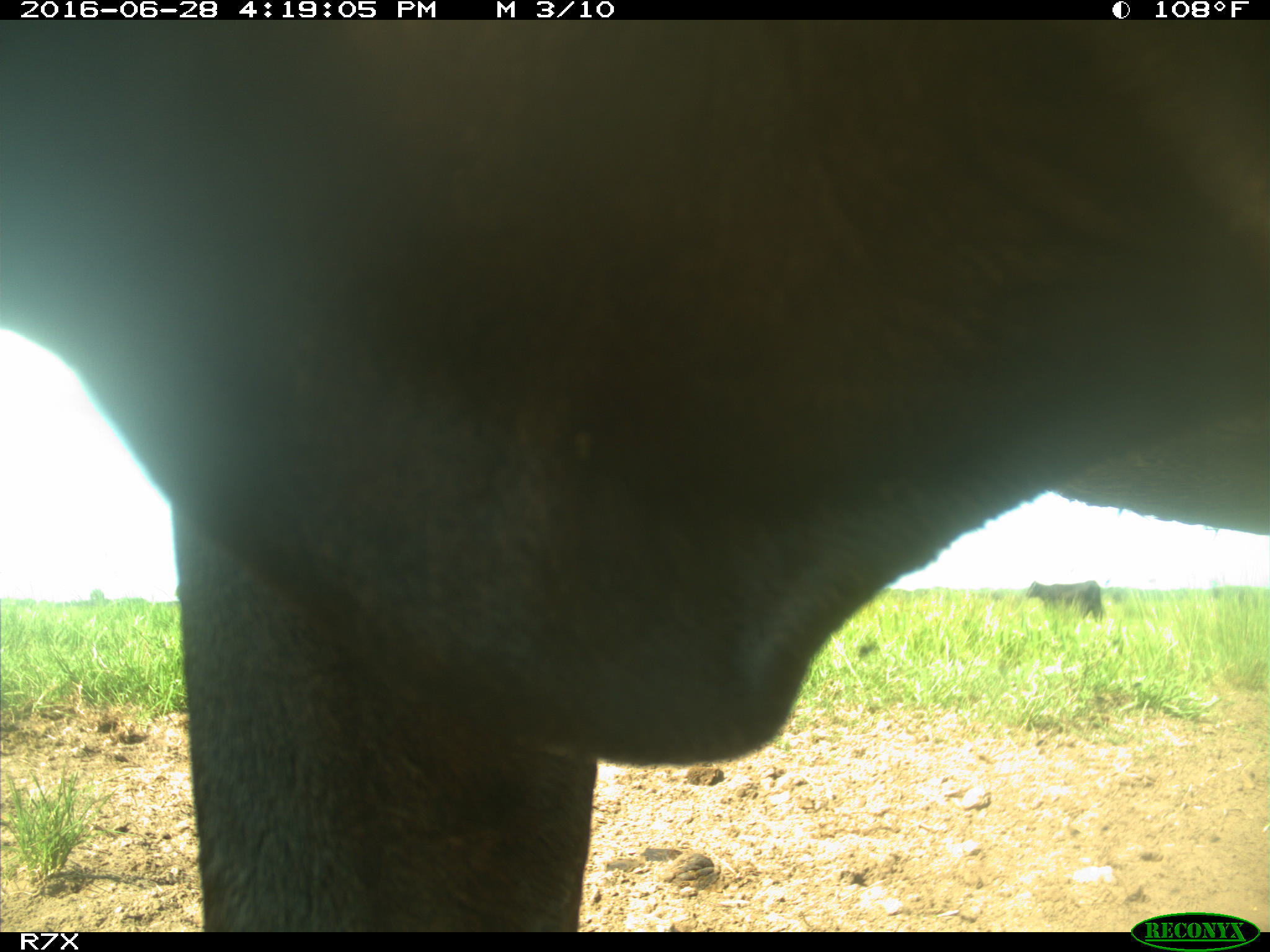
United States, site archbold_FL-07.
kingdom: Animalia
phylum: Chordata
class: Mammalia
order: Artiodactyla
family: Bovidae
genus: Bos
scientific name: Bos taurus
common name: domestic cow